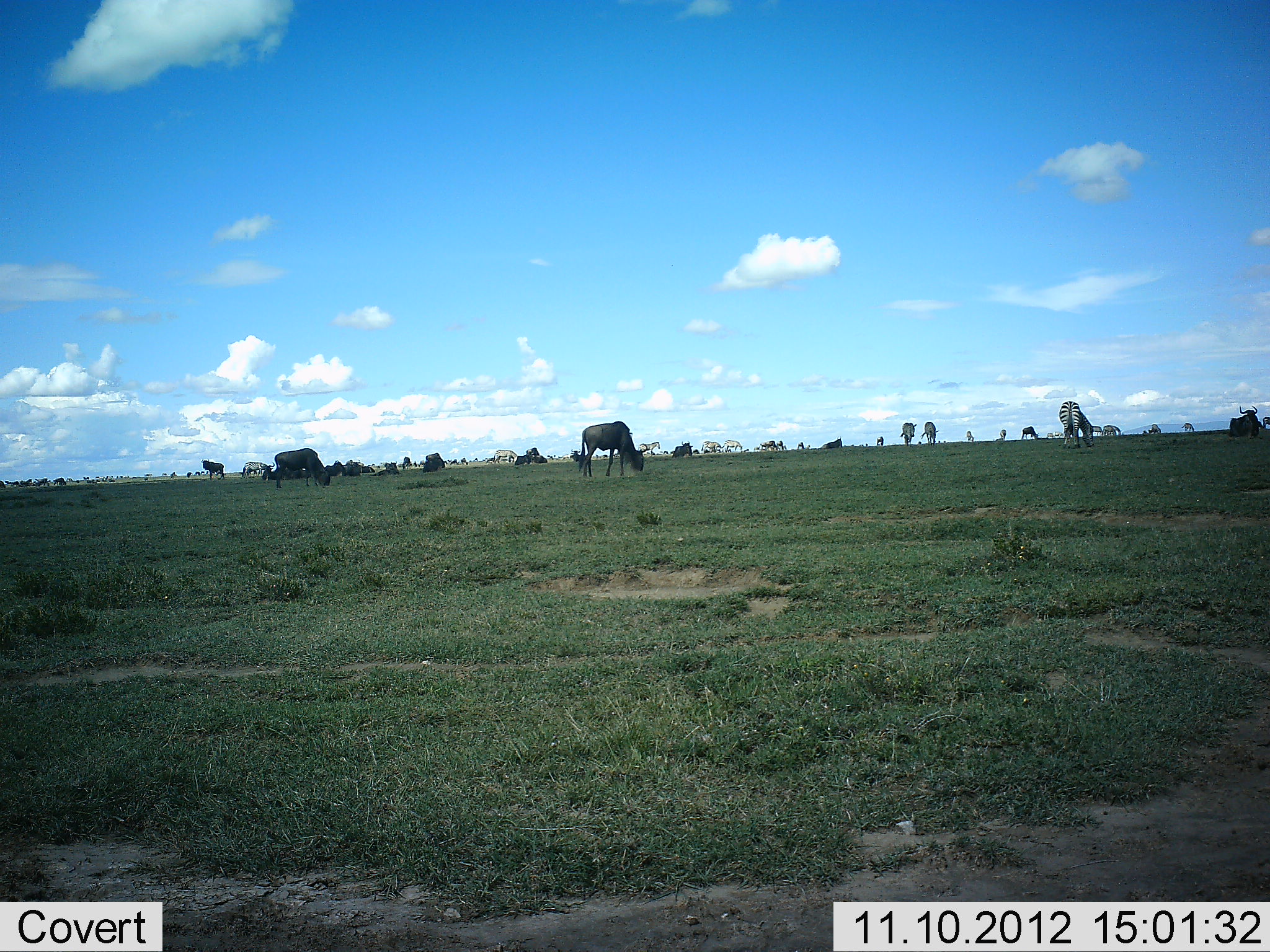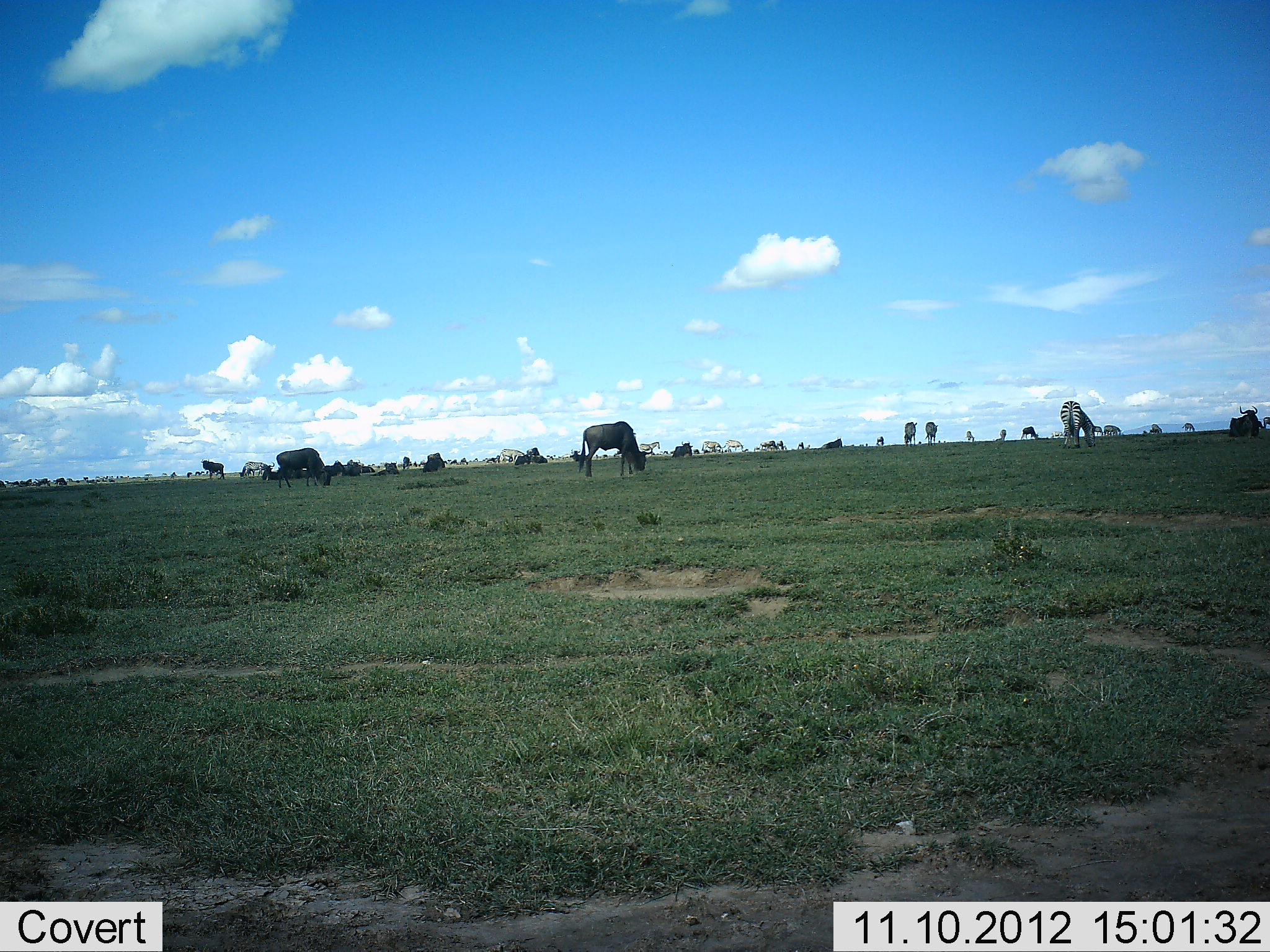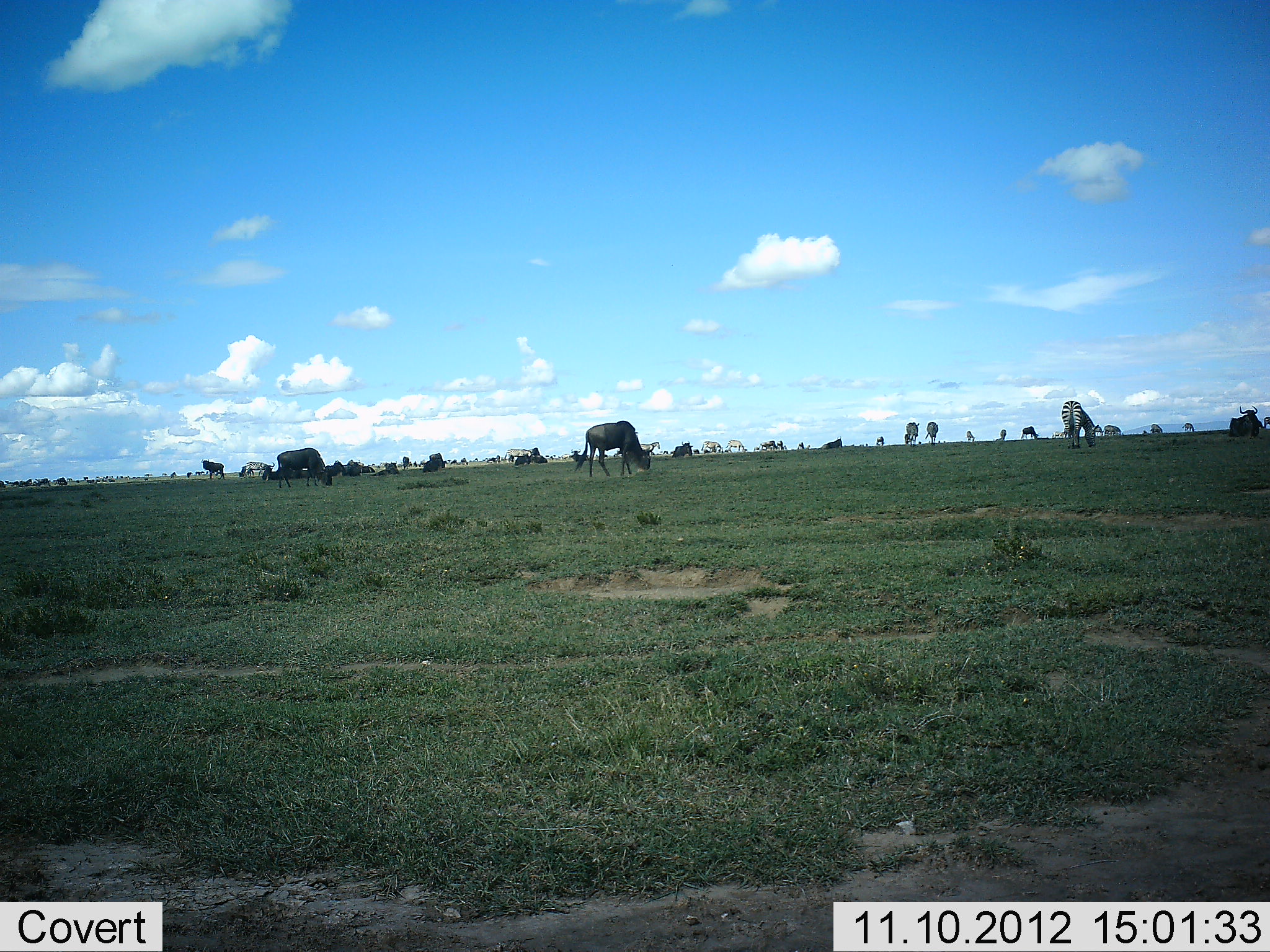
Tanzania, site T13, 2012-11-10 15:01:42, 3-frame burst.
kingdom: Animalia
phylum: Chordata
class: Mammalia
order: Artiodactyla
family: Bovidae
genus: Connochaetes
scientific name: Connochaetes taurinus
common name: blue wildebeest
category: wildebeest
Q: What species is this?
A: Wildebeest (blue wildebeest) (Connochaetes taurinus).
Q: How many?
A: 11-50.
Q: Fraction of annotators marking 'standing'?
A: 67%.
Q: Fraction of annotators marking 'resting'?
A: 33%.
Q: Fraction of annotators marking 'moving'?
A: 17%.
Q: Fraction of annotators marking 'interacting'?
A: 0%.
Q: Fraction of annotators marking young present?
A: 0%.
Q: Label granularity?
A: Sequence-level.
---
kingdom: Animalia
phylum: Chordata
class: Mammalia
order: Perissodactyla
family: Equidae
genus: Equus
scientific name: Equus quagga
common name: plains zebra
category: zebra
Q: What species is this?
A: Zebra (plains zebra) (Equus quagga).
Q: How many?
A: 9.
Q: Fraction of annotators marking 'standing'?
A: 60%.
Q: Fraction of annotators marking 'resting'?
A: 0%.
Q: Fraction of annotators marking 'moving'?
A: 20%.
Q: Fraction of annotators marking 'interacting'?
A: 0%.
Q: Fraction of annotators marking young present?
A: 0%.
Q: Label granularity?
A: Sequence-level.